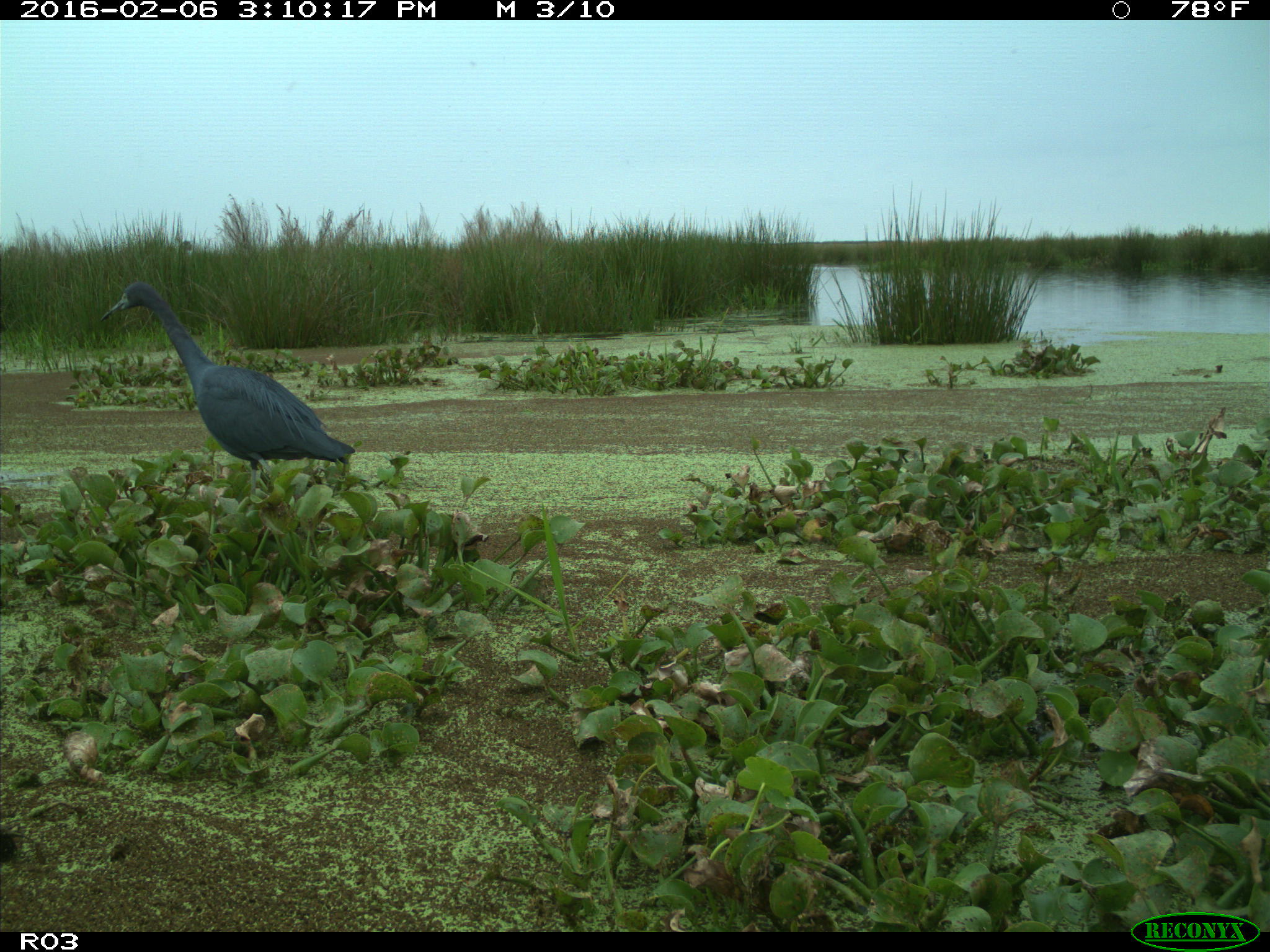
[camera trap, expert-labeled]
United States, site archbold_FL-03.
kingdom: Animalia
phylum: Chordata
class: Aves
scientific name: Aves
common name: birds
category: unidentified bird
Unidentified bird (birds) (Aves).